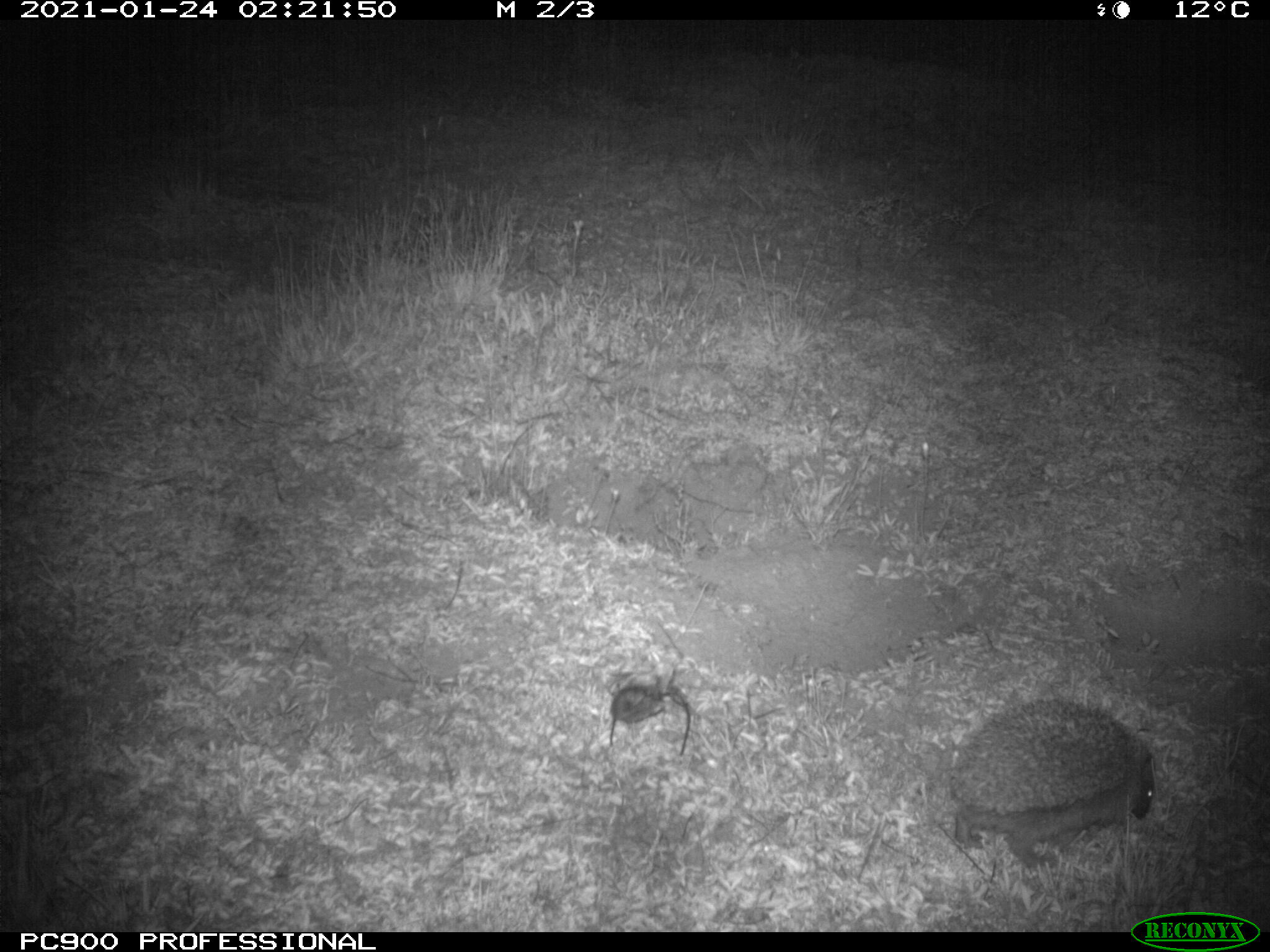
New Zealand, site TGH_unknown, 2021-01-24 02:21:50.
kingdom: Animalia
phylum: Chordata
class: Mammalia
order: Eulipotyphla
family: Erinaceidae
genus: Erinaceus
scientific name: Erinaceus europaeus europaeus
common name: european hedgehog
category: hedgehog